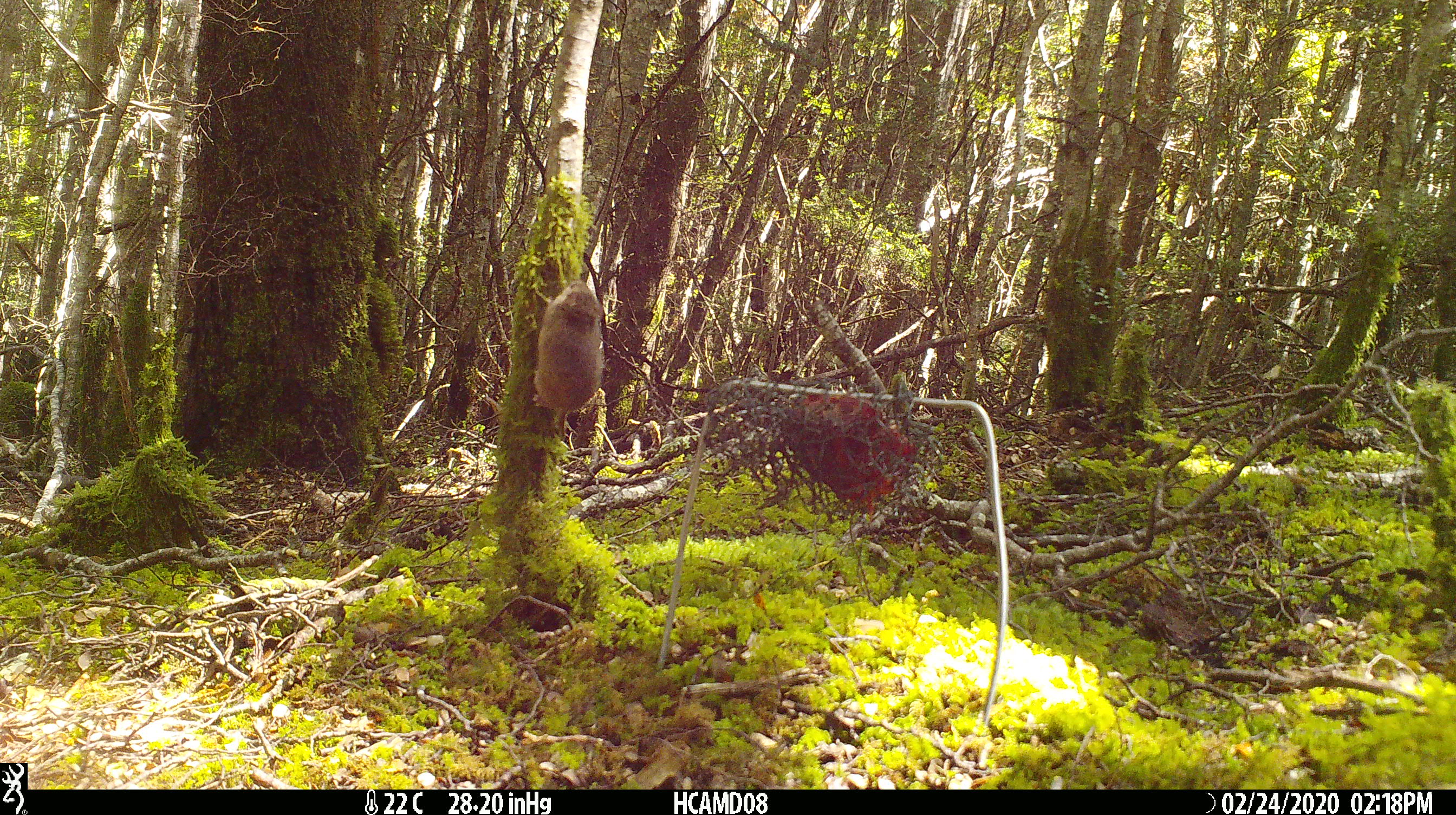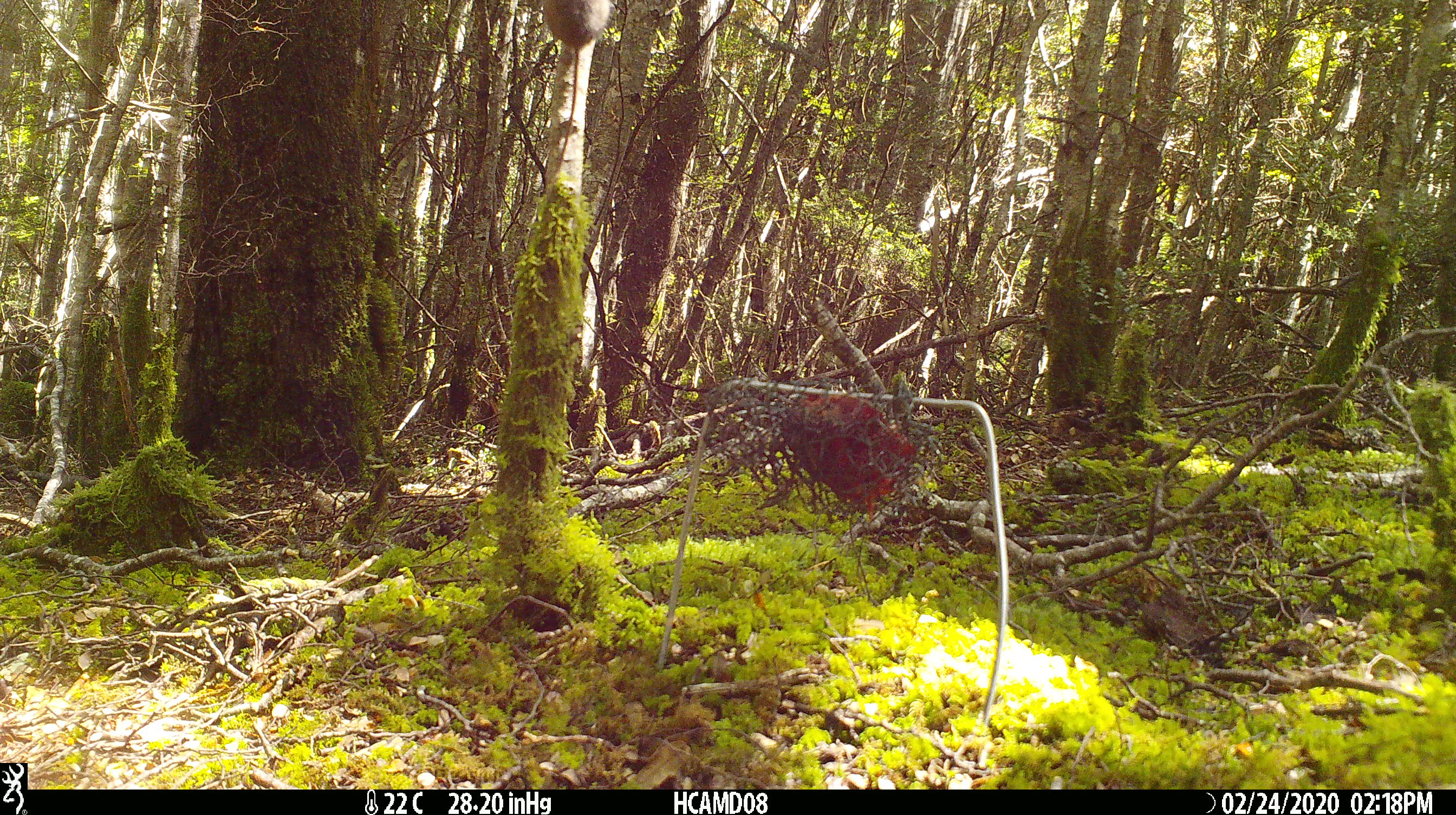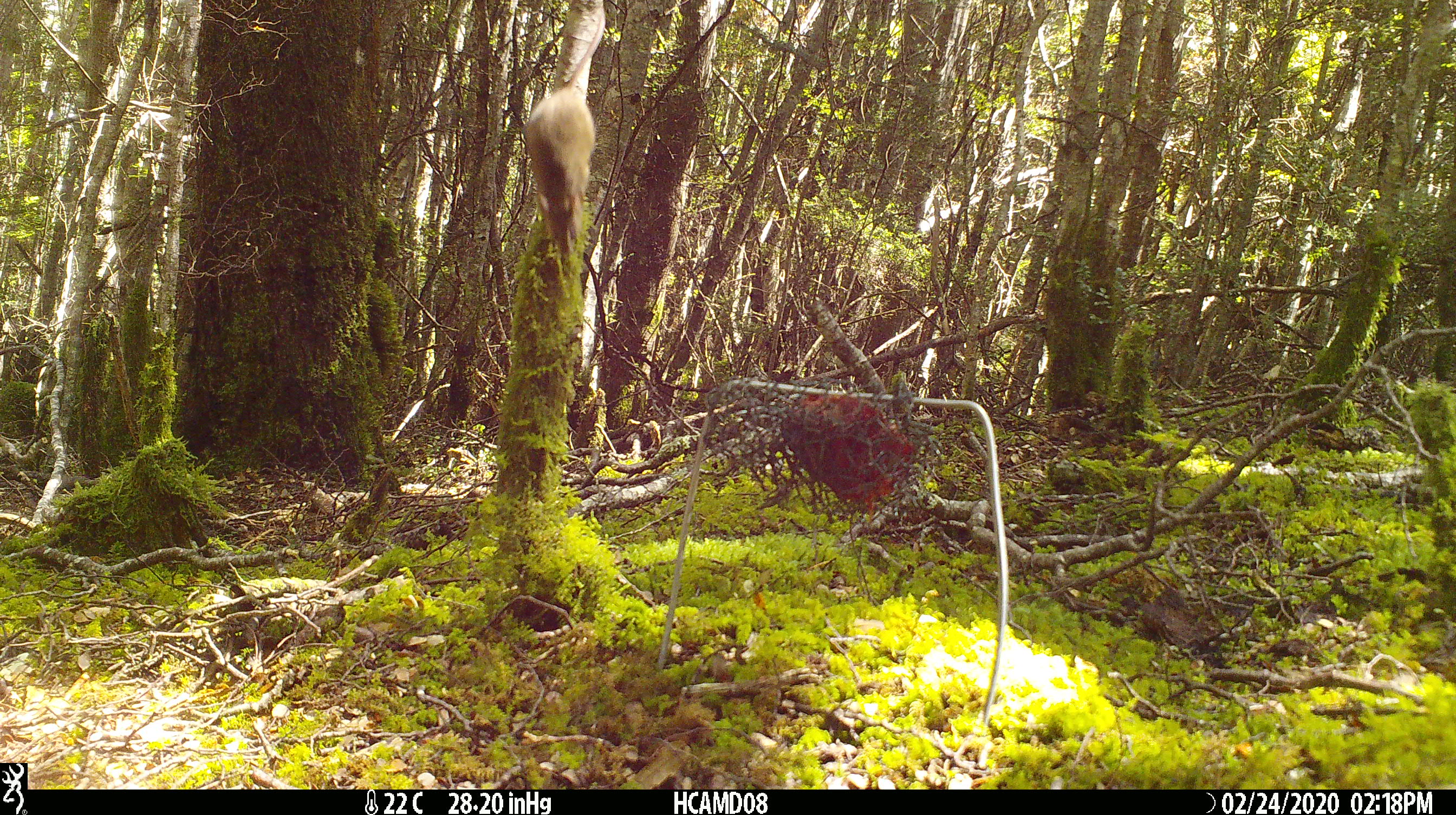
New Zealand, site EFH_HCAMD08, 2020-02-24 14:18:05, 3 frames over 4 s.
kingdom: Animalia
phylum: Chordata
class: Mammalia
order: Rodentia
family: Muridae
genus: Mus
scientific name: Mus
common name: mouse